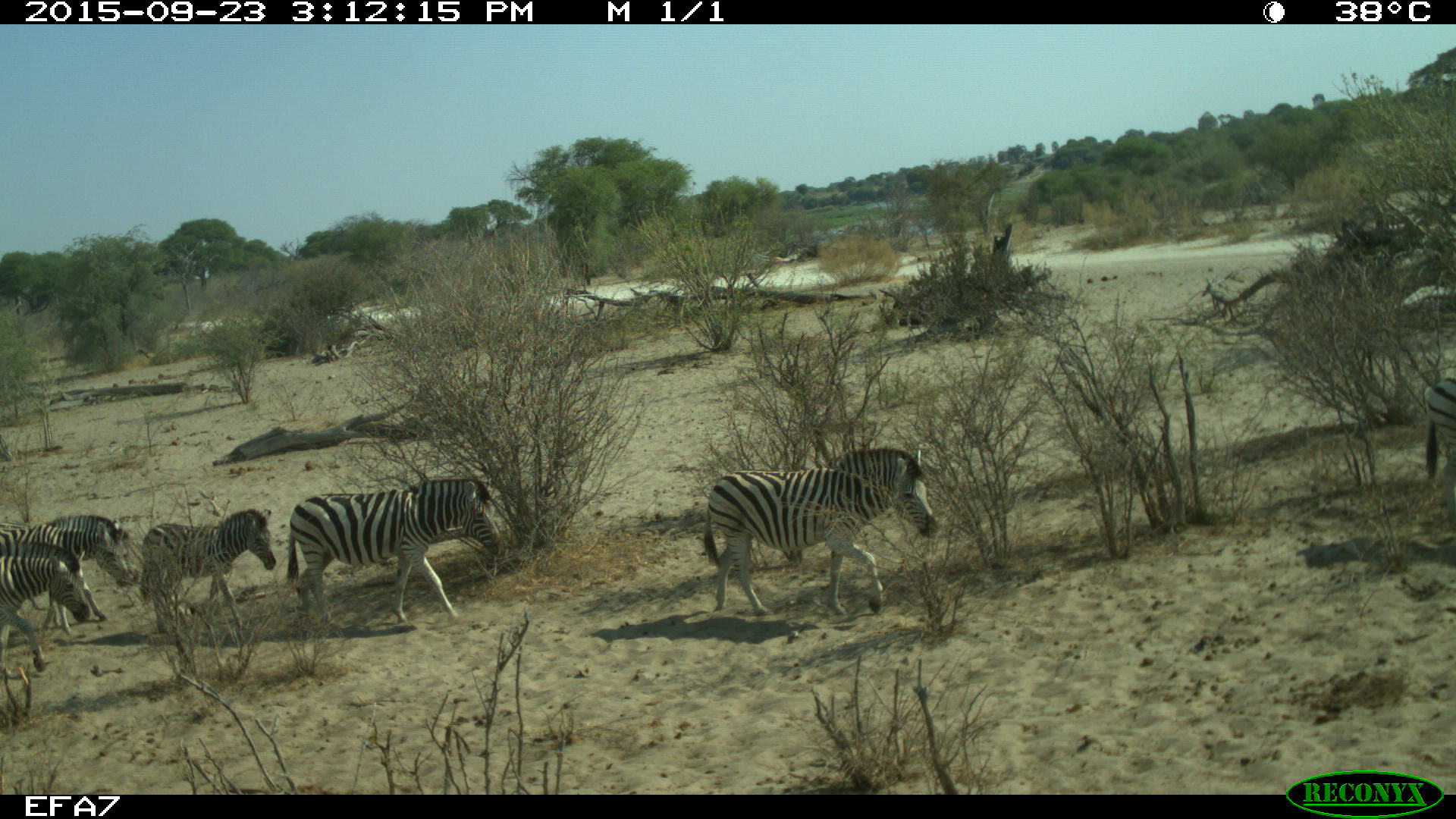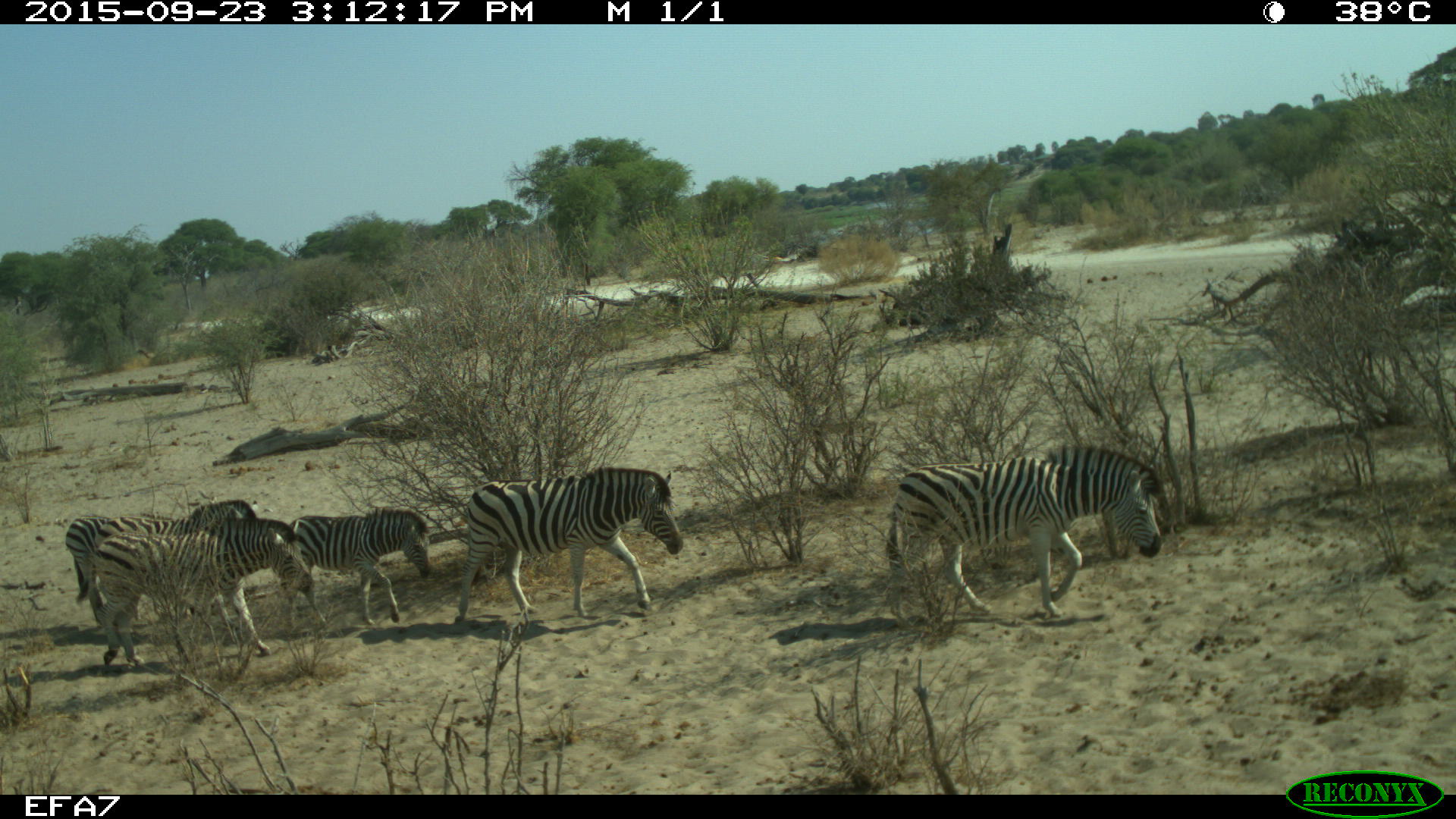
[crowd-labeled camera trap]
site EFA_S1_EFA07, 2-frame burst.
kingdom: Animalia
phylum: Chordata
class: Mammalia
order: Perissodactyla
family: Equidae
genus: Equus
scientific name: Equus quagga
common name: plains zebra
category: zebraplains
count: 7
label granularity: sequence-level